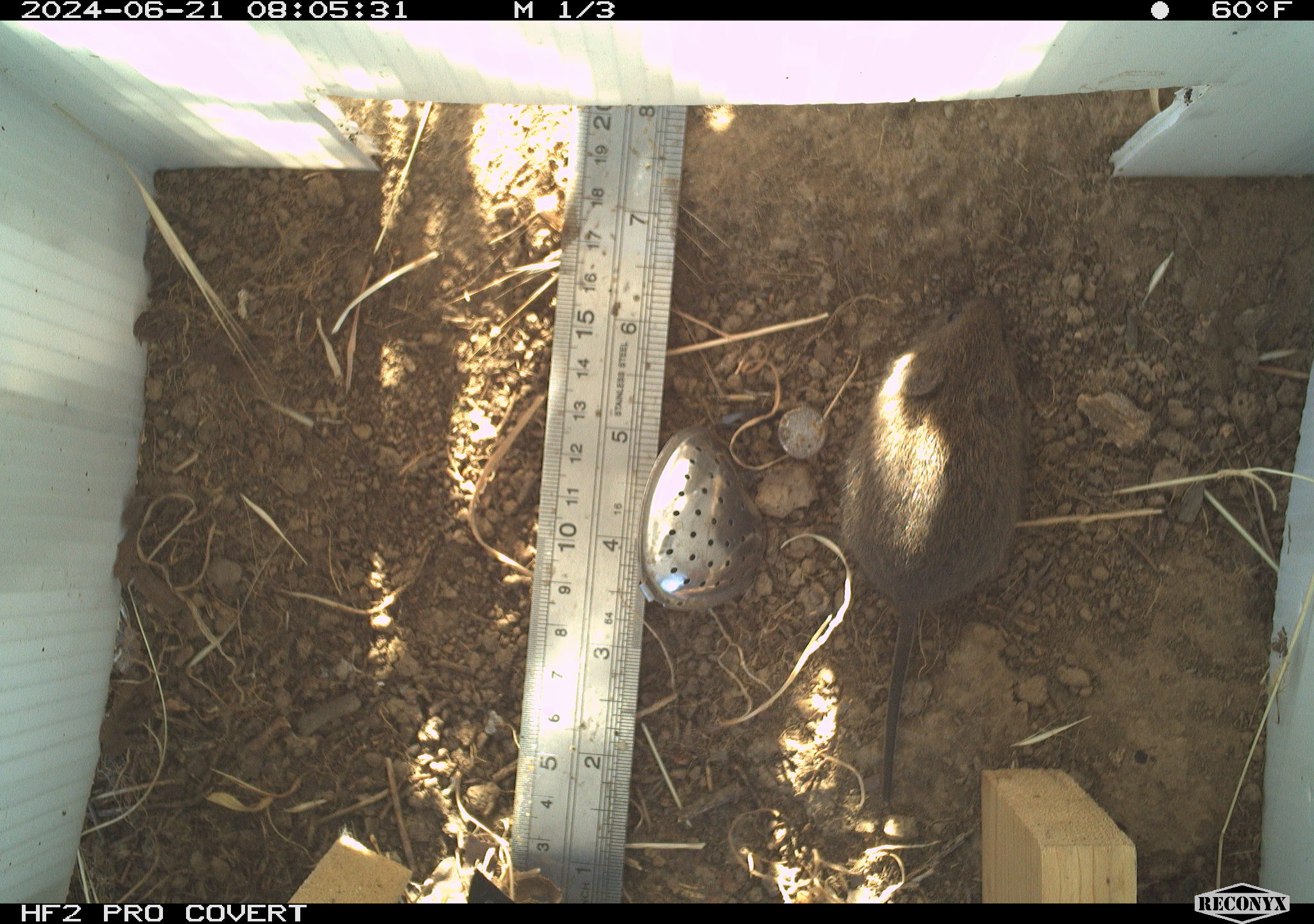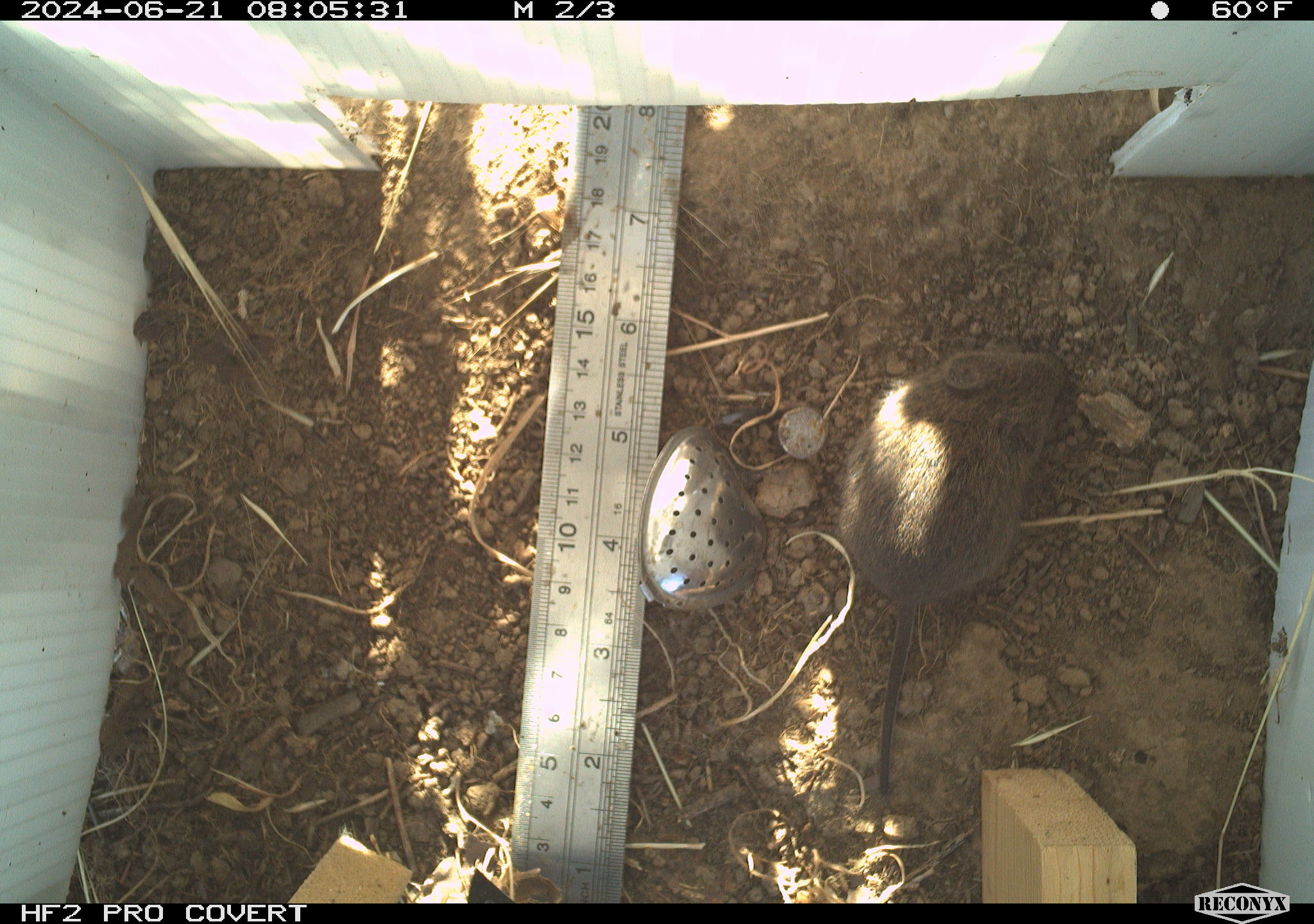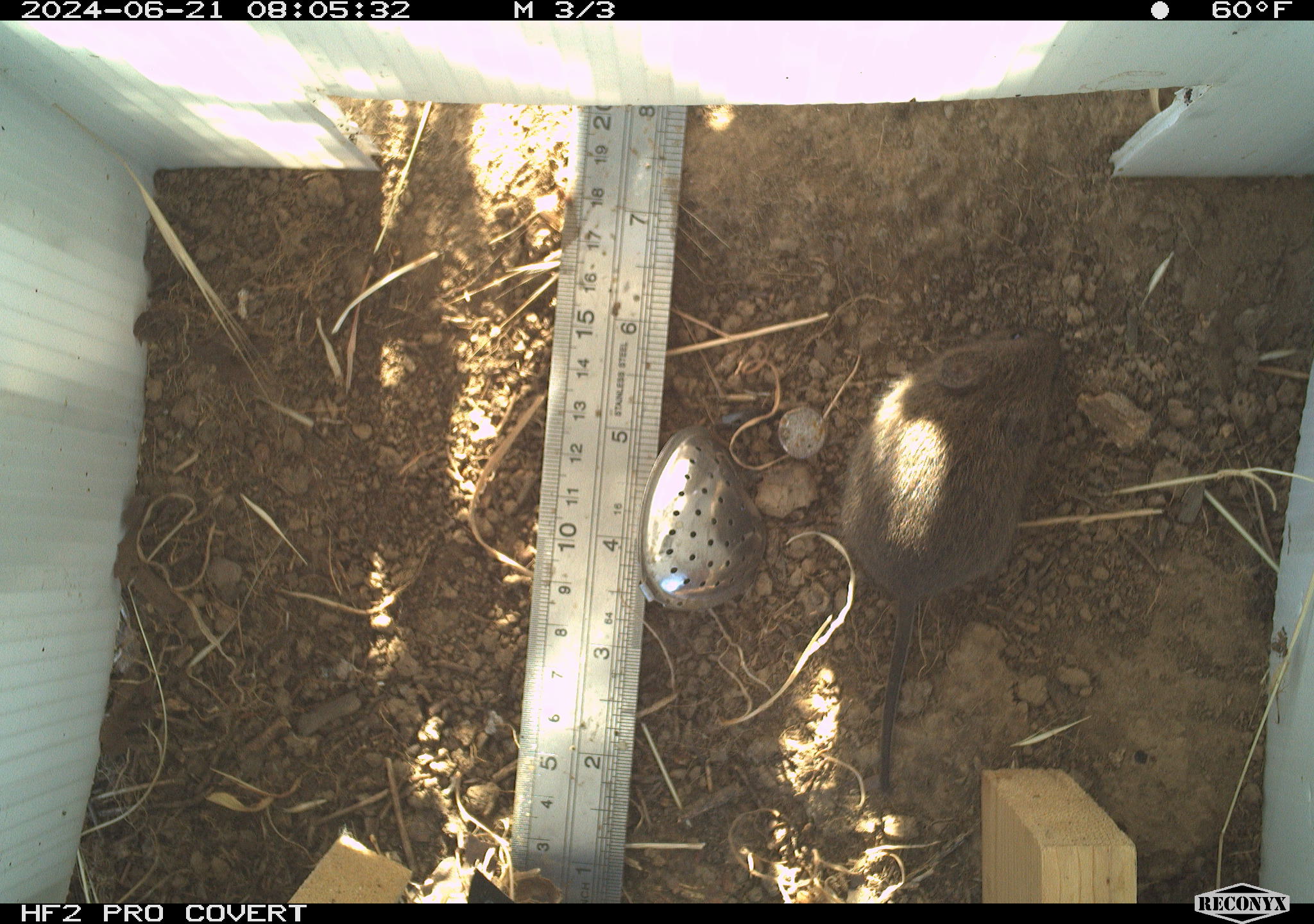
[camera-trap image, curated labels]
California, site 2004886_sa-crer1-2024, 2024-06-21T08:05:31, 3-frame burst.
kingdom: Animalia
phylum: Chordata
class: Mammalia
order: Rodentia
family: Cricetidae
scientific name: Arvicolinae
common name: voles, lemmings, and muskrats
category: arvicolinae subfamily